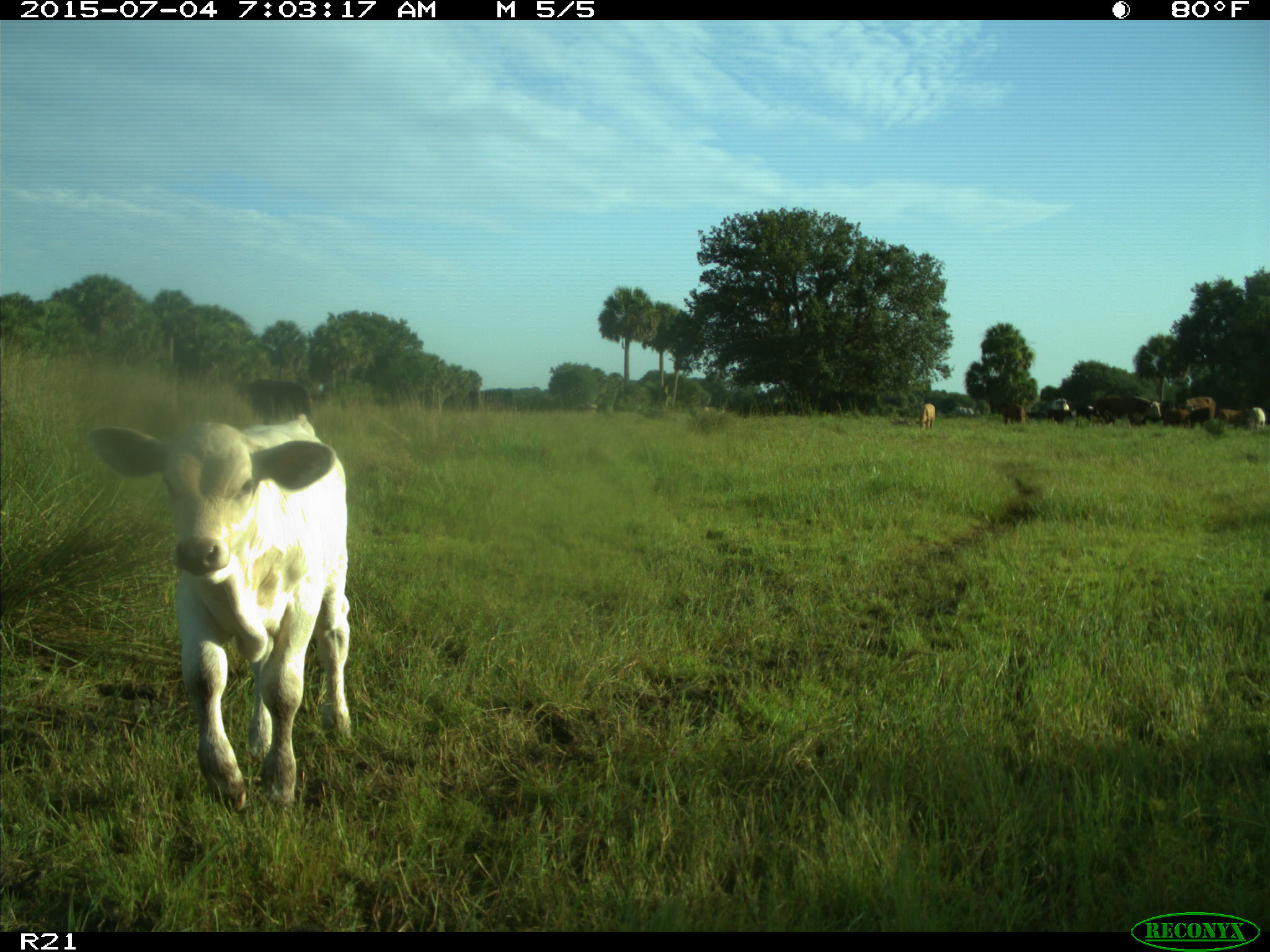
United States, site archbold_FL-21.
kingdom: Animalia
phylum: Chordata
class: Mammalia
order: Artiodactyla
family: Bovidae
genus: Bos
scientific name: Bos taurus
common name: domestic cow